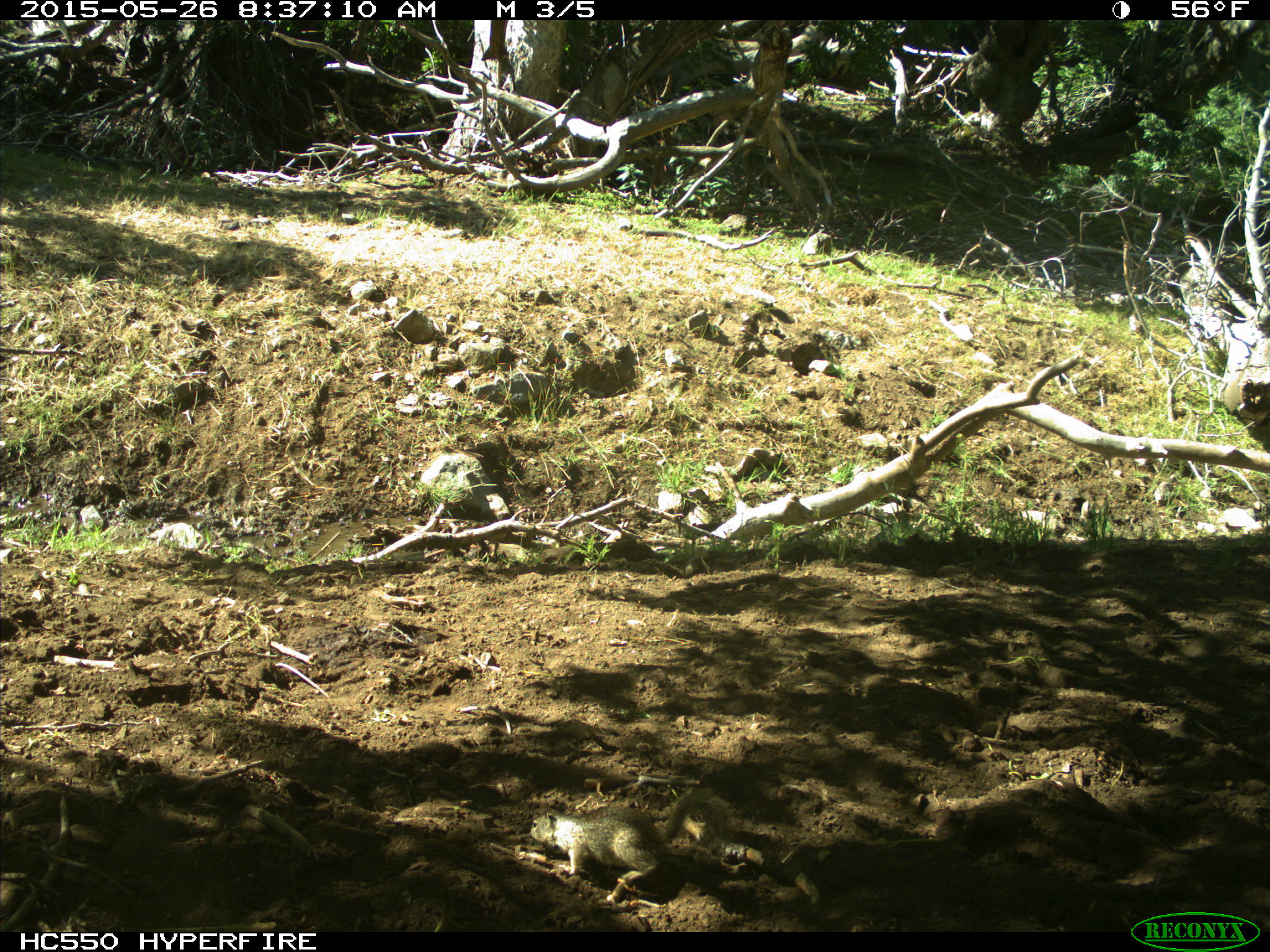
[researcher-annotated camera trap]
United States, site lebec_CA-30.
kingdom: Animalia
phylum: Chordata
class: Mammalia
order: Rodentia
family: Sciuridae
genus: Otospermophilus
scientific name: Otospermophilus beecheyi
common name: california ground squirrel